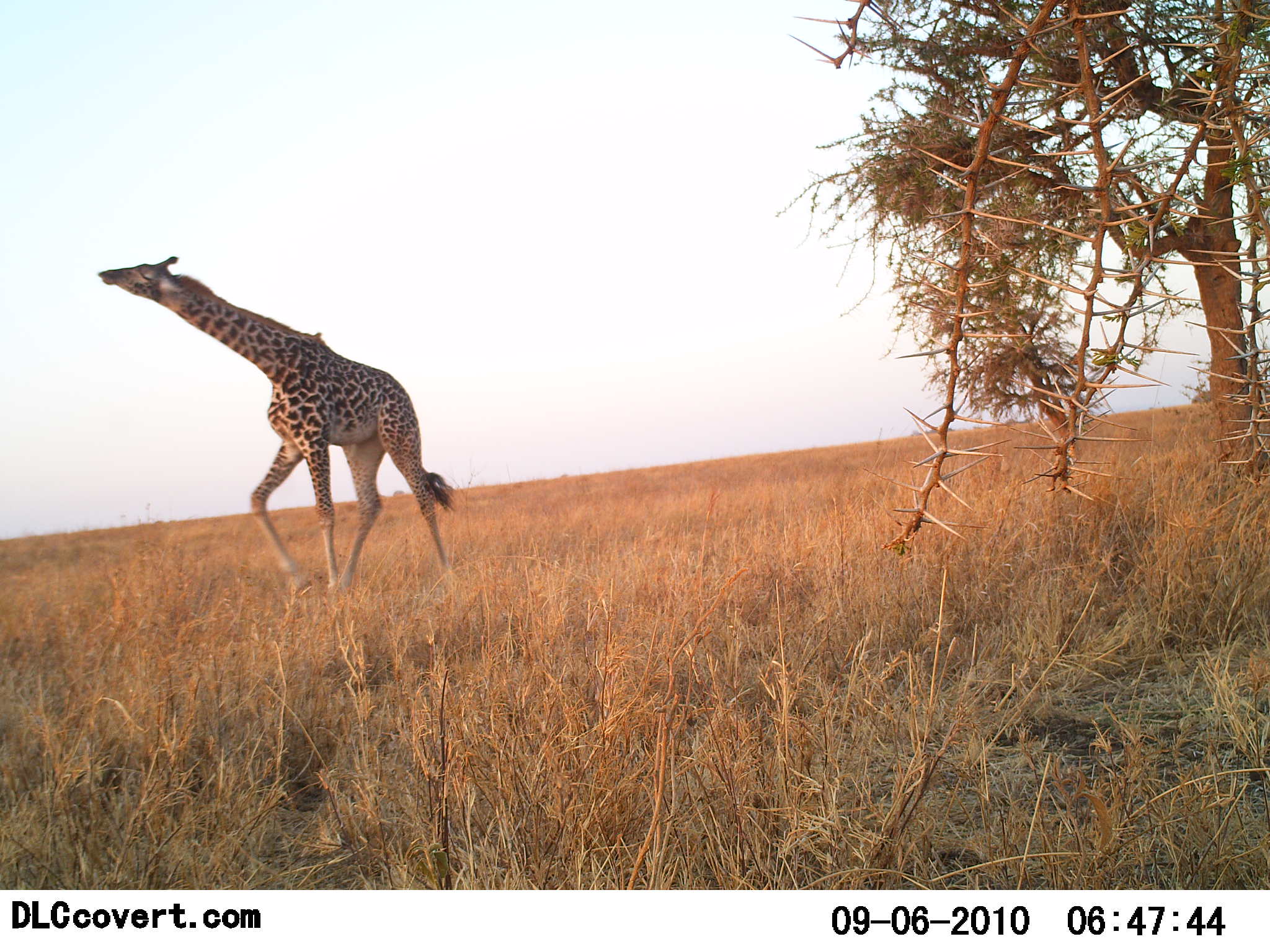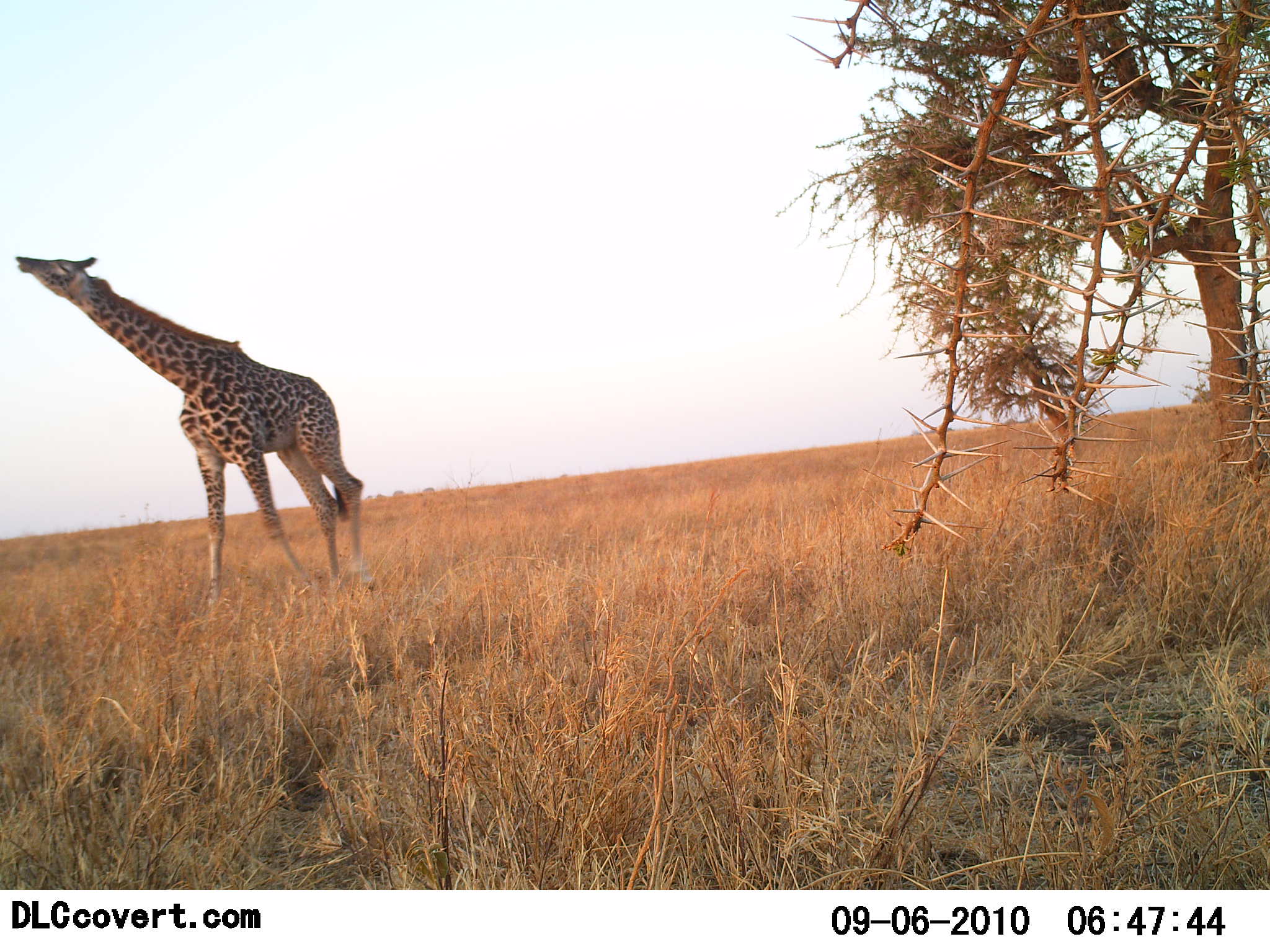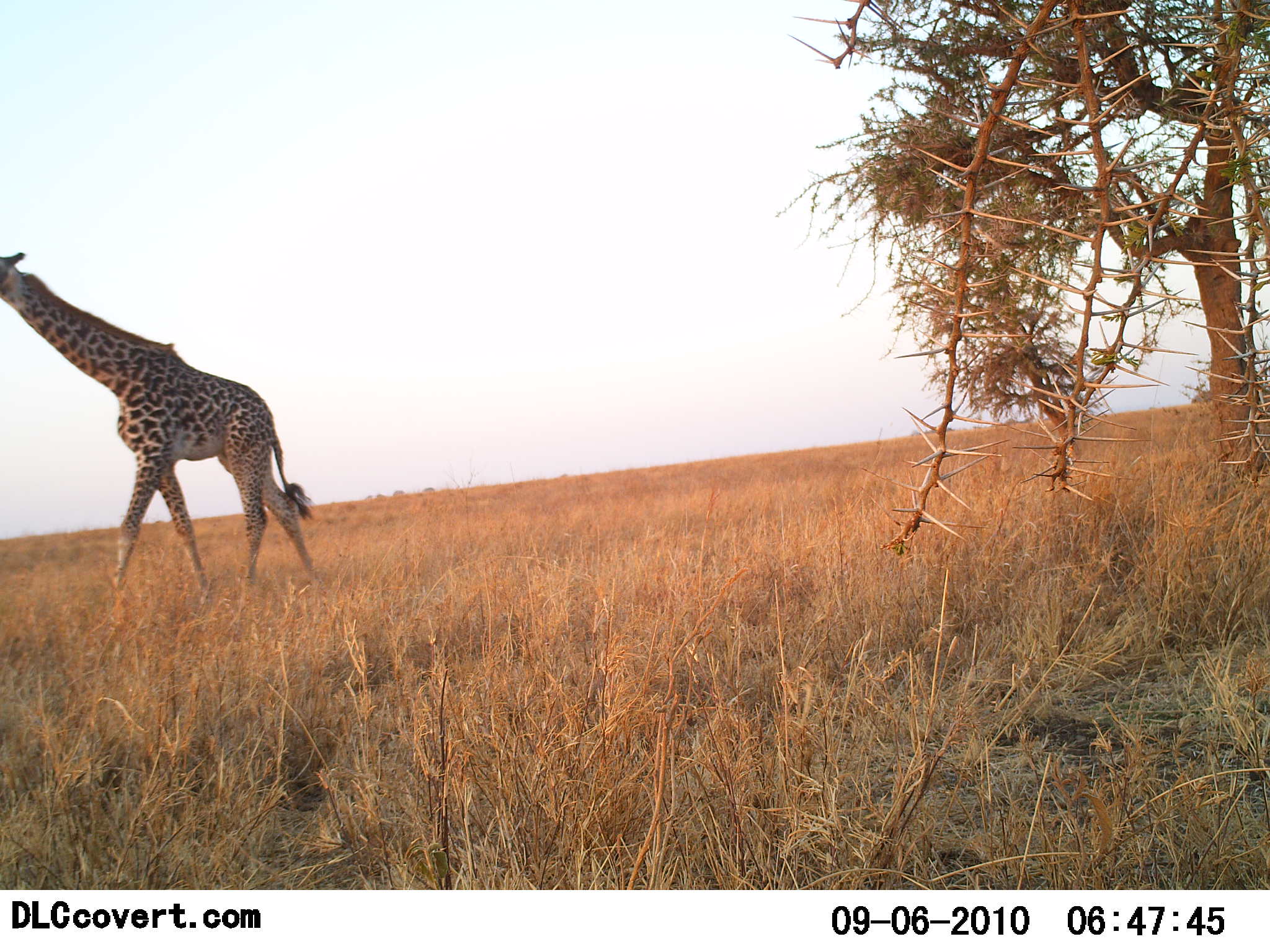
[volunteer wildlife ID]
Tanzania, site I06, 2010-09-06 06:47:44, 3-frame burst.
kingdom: Animalia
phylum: Chordata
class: Mammalia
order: Artiodactyla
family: Giraffidae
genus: Giraffa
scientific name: Giraffa camelopardalis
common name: giraffe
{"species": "giraffe (Giraffa camelopardalis)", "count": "1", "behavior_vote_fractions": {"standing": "15%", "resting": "0%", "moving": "85%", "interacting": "8%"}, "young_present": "0%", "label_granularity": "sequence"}